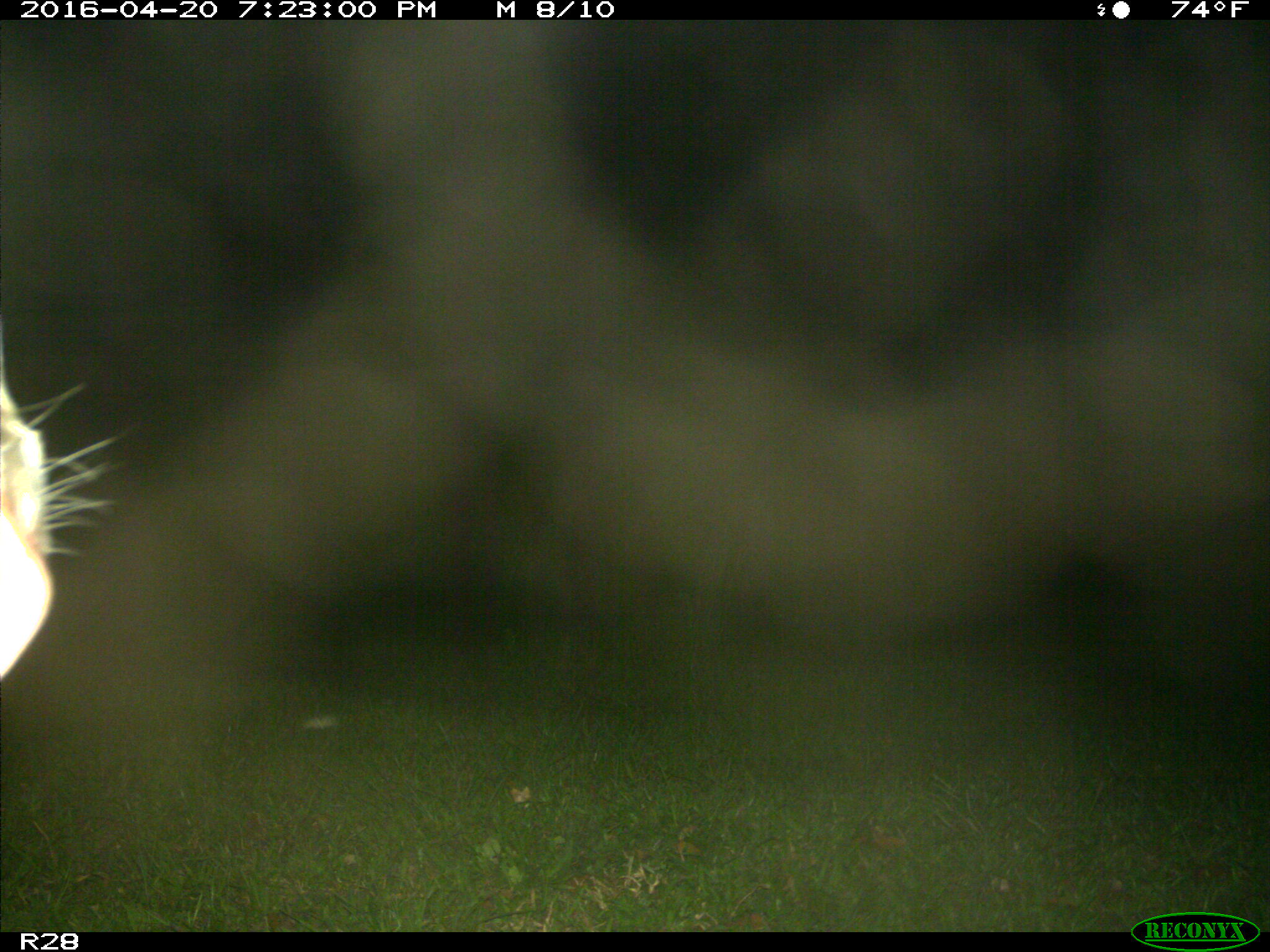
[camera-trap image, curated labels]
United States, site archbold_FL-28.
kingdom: Animalia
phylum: Chordata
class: Mammalia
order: Artiodactyla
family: Bovidae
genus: Bos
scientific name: Bos taurus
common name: domestic cow